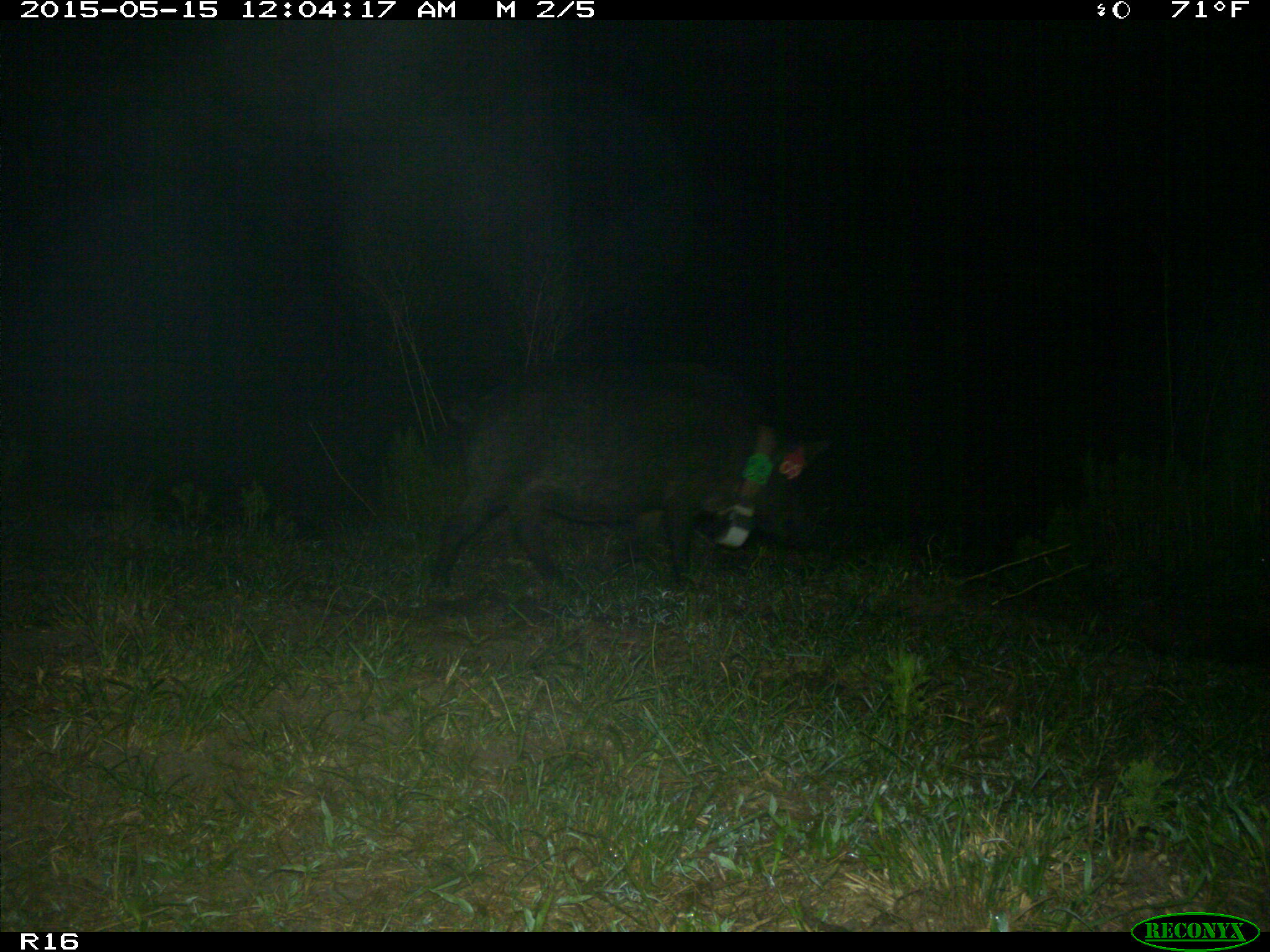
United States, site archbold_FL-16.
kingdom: Animalia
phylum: Chordata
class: Mammalia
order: Artiodactyla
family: Suidae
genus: Sus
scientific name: Sus scrofa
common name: wild boar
Sus scrofa (wild boar).